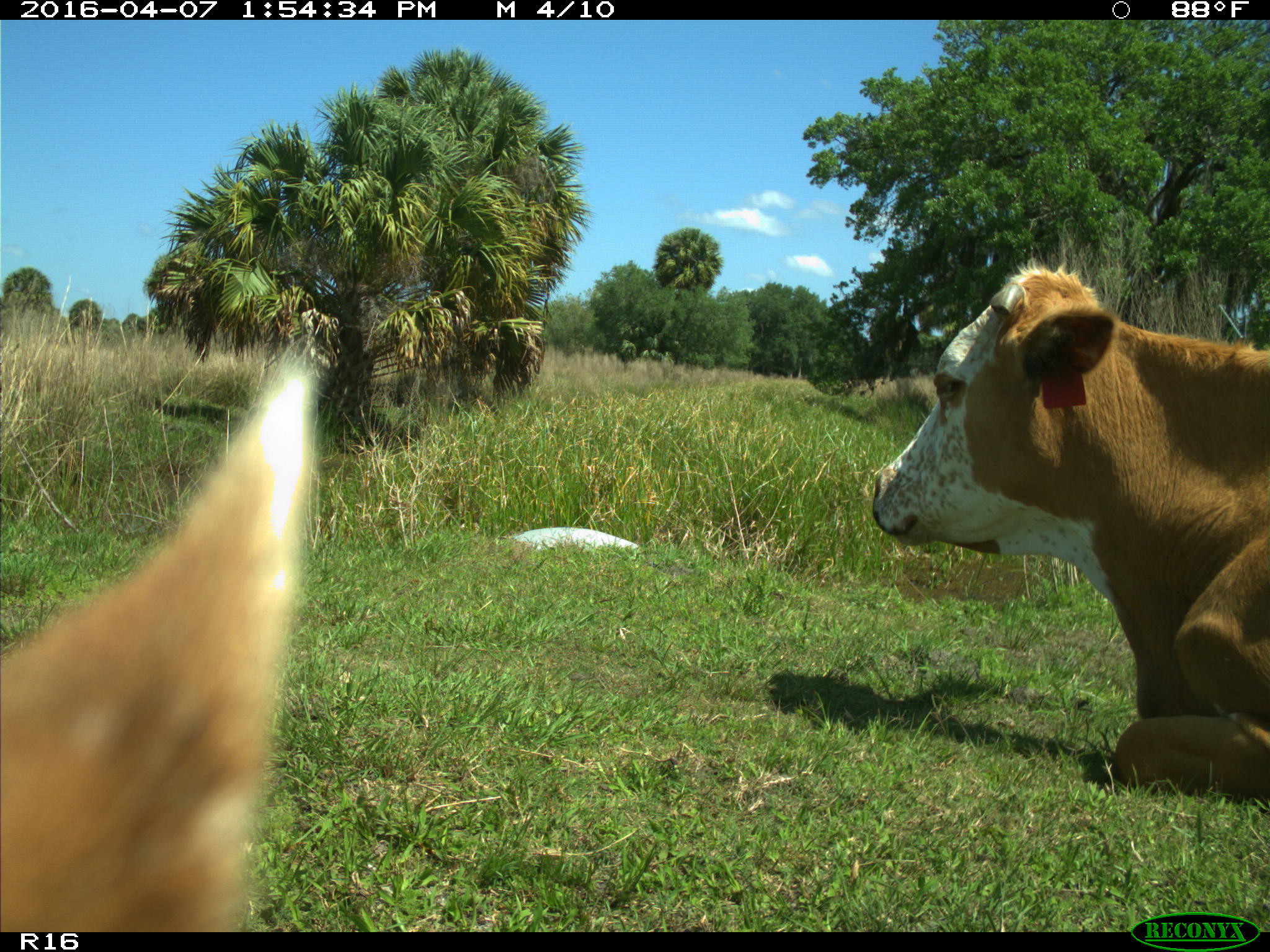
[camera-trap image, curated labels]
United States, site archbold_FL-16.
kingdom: Animalia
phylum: Chordata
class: Mammalia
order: Artiodactyla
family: Bovidae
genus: Bos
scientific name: Bos taurus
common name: domestic cow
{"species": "Bos taurus (domestic cow)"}